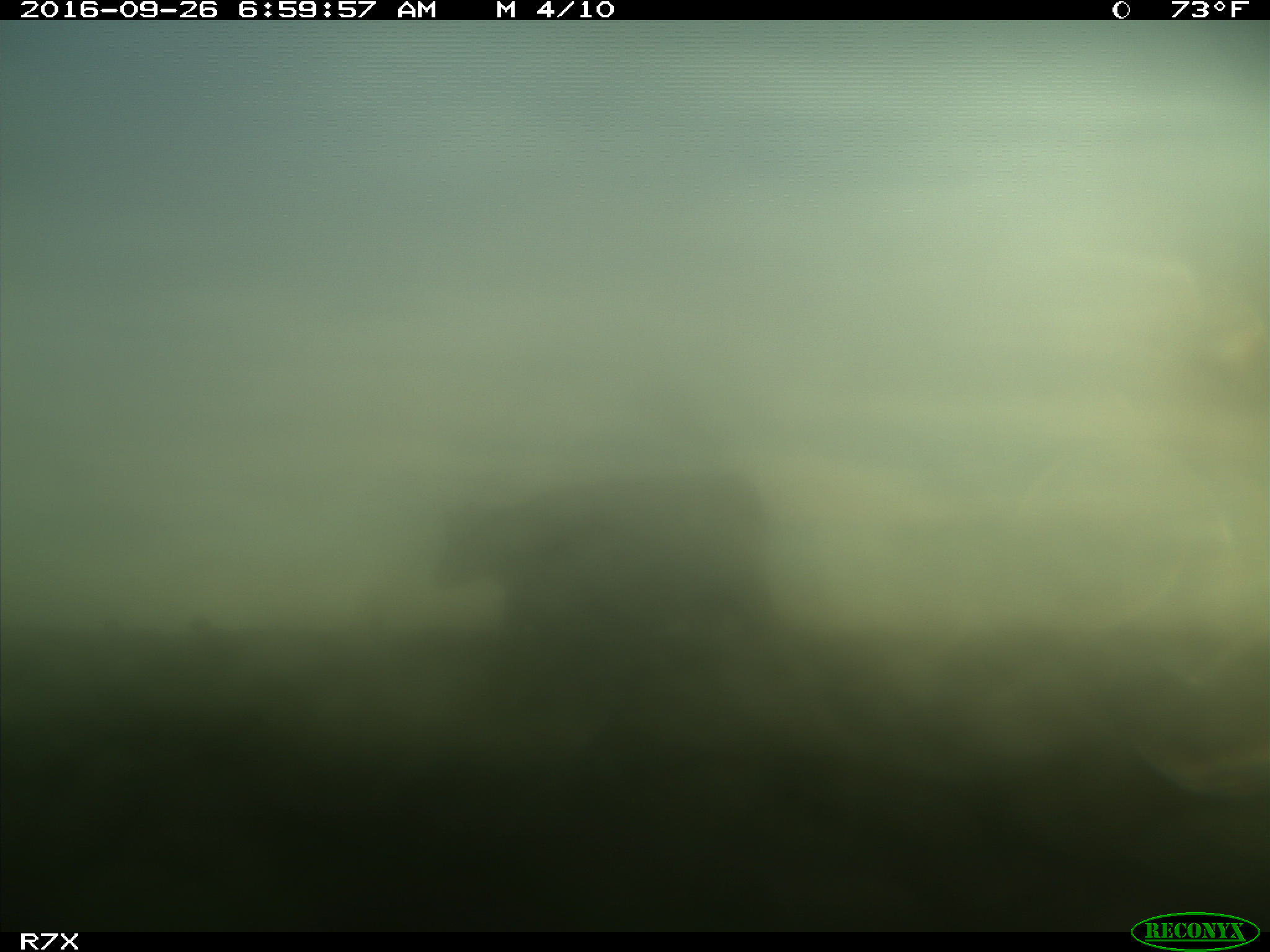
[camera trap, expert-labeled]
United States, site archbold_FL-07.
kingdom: Animalia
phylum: Chordata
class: Mammalia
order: Artiodactyla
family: Bovidae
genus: Bos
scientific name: Bos taurus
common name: domestic cow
Bos taurus (domestic cow).